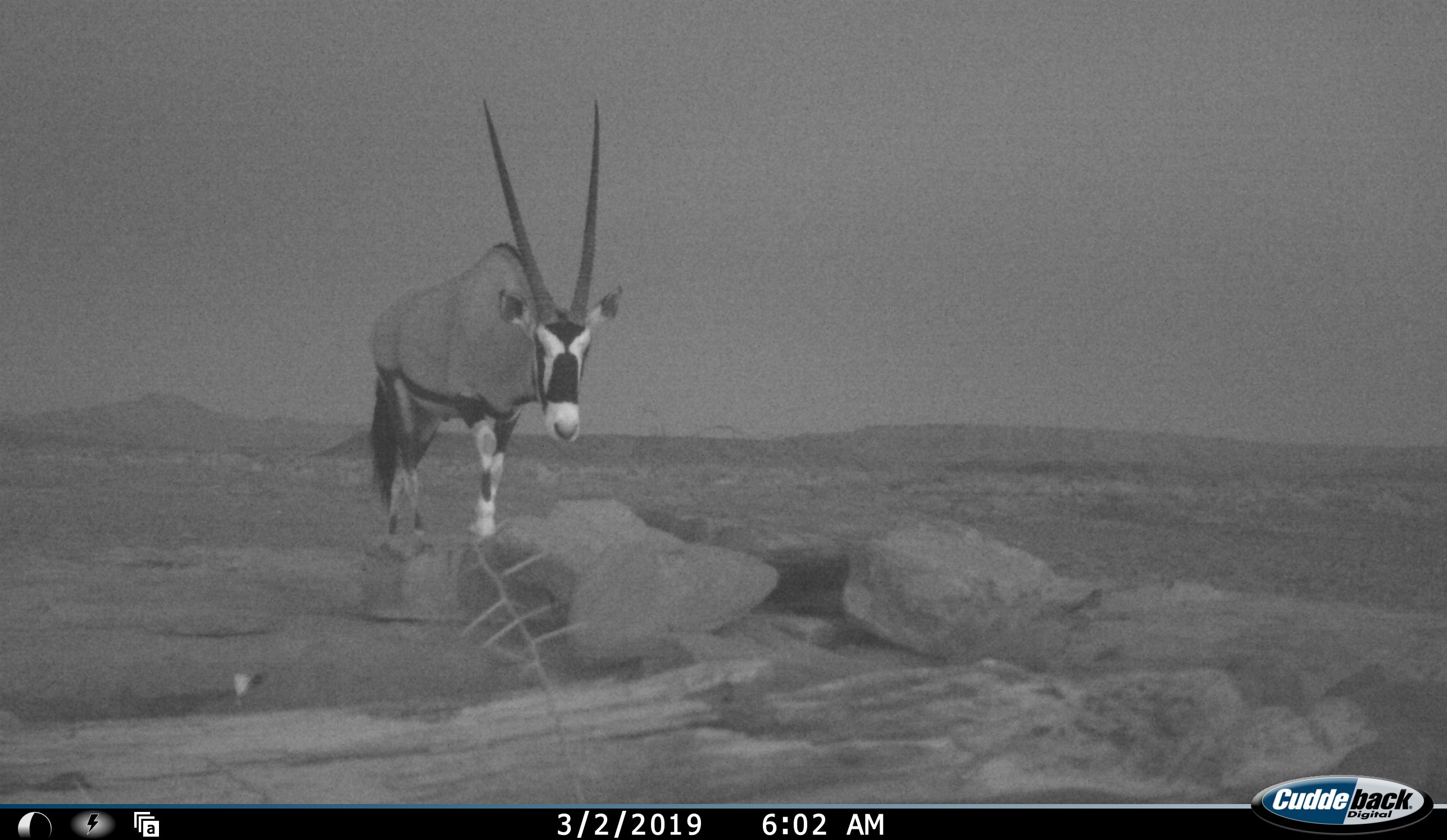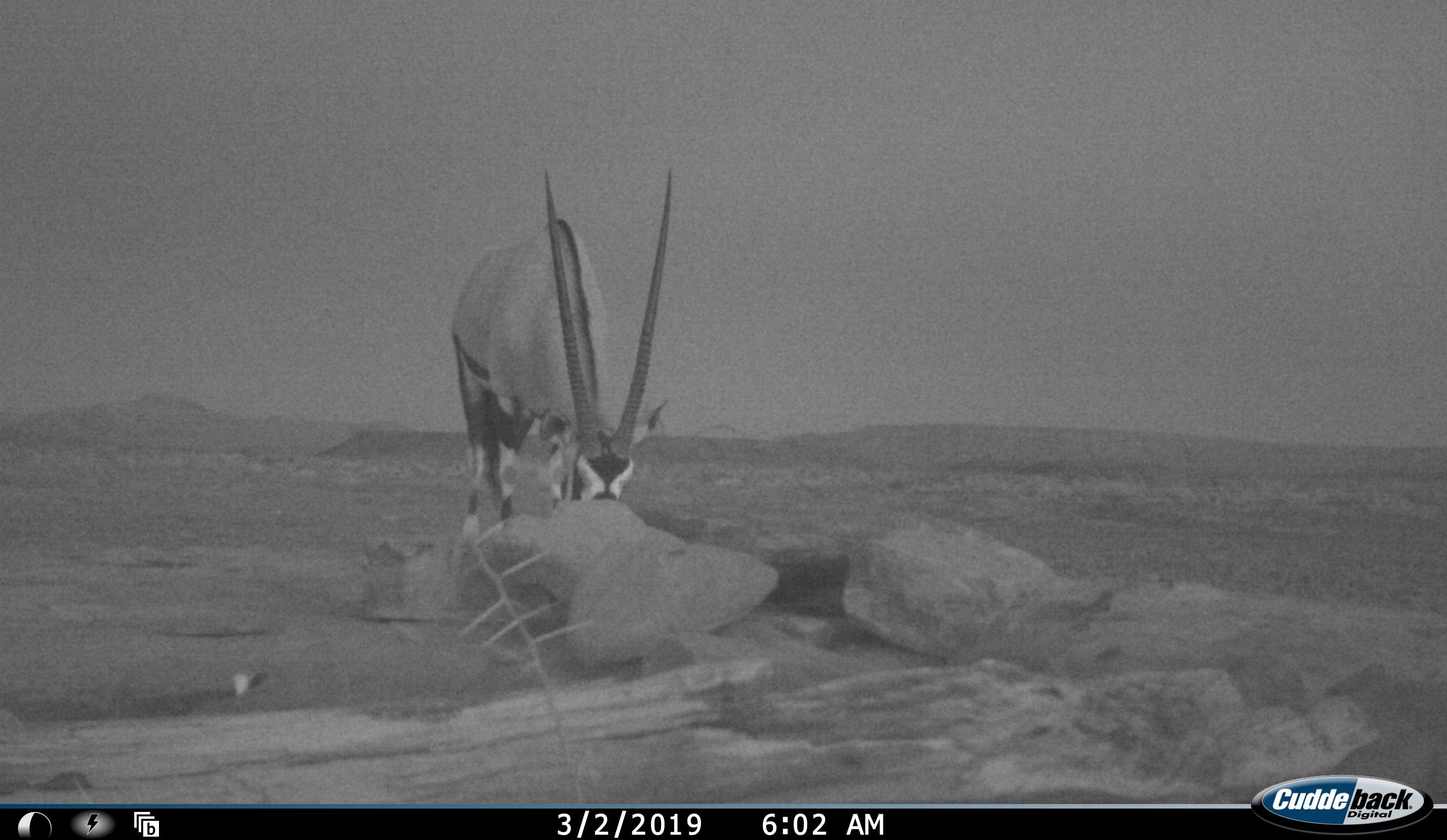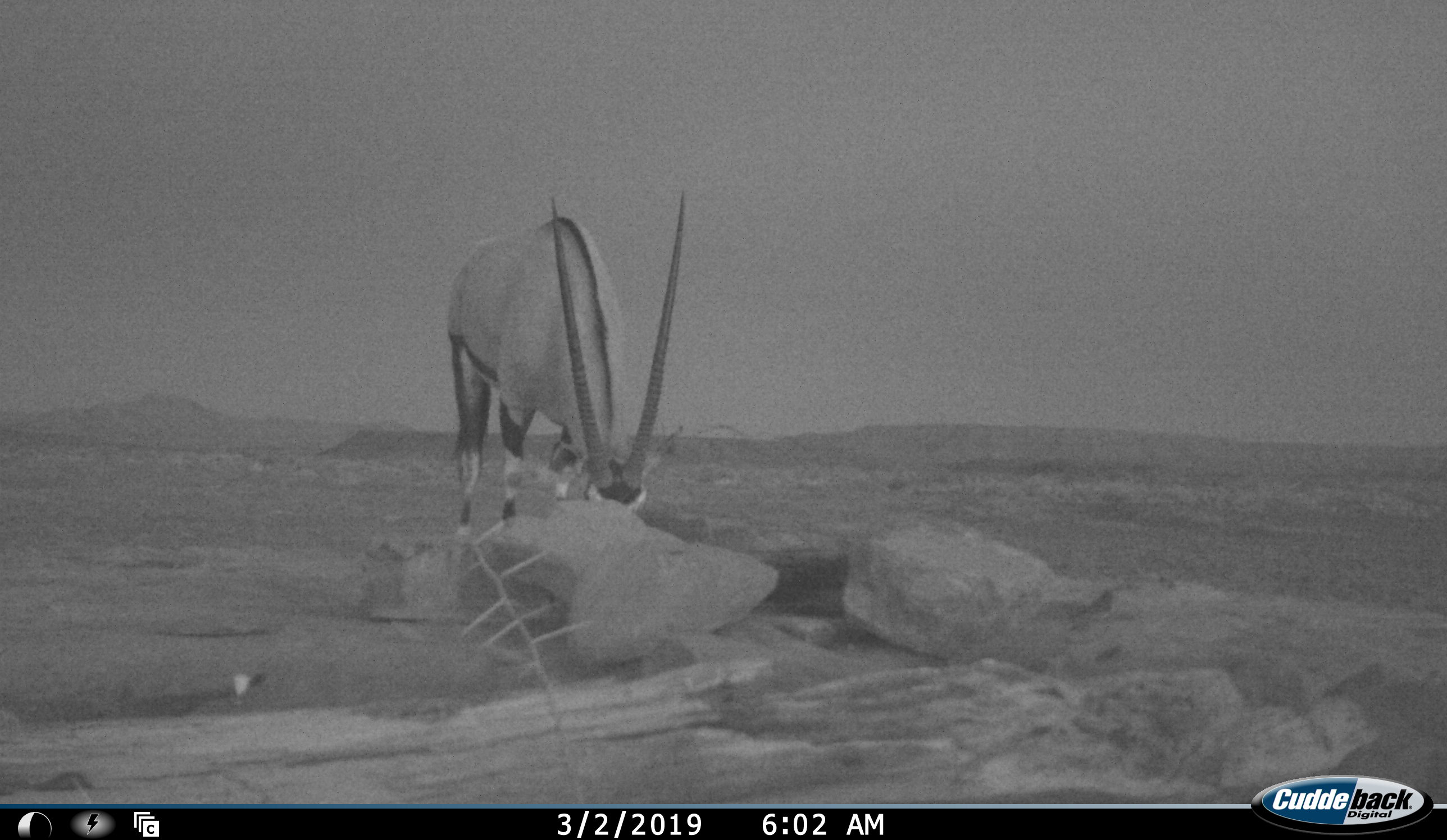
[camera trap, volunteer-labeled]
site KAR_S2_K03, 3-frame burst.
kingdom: Animalia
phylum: Chordata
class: Mammalia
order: Artiodactyla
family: Bovidae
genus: Oryx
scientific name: Oryx gazella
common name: gemsbok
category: oryx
Oryx (gemsbok) (Oryx gazella), count 1. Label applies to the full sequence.